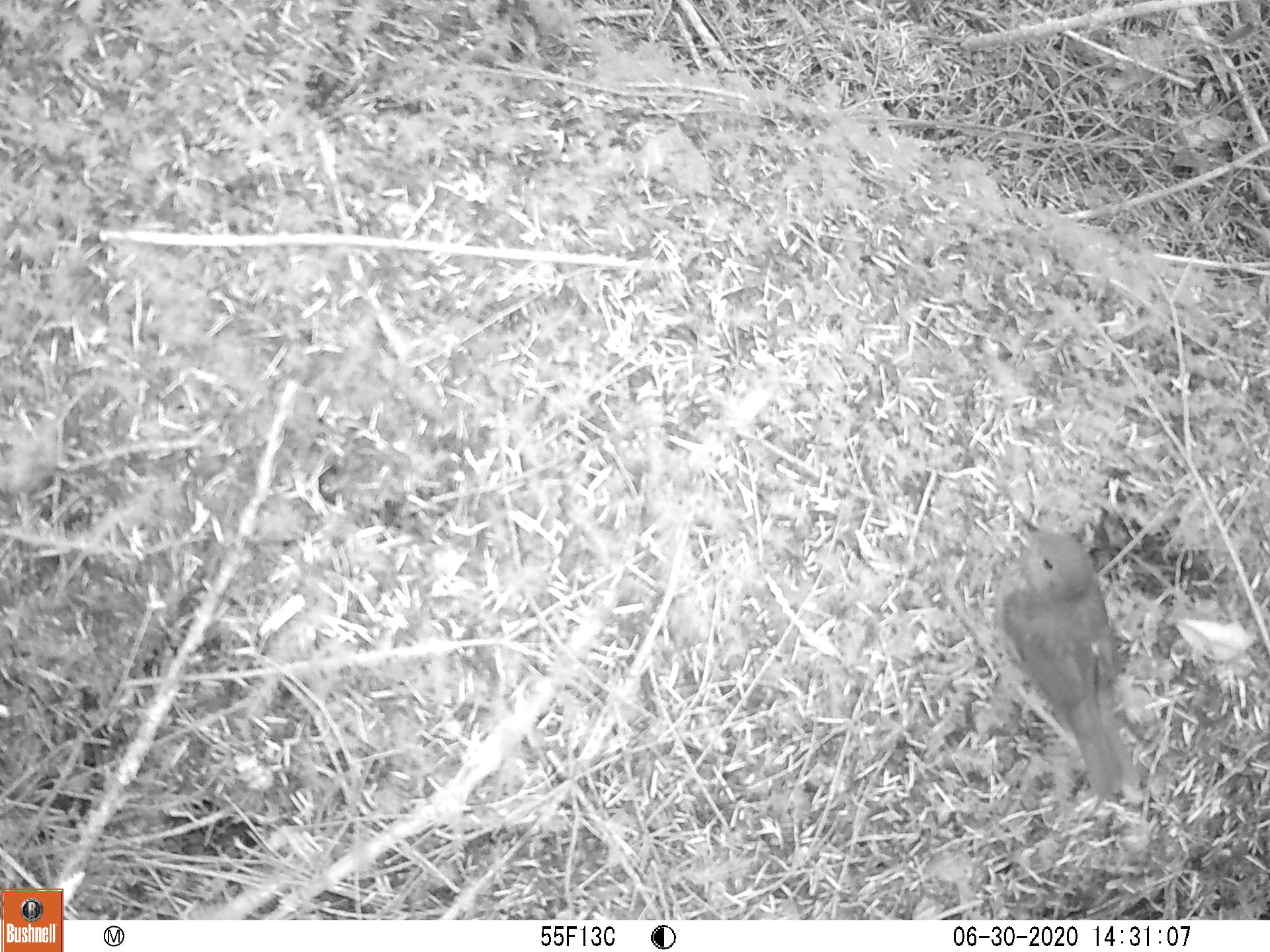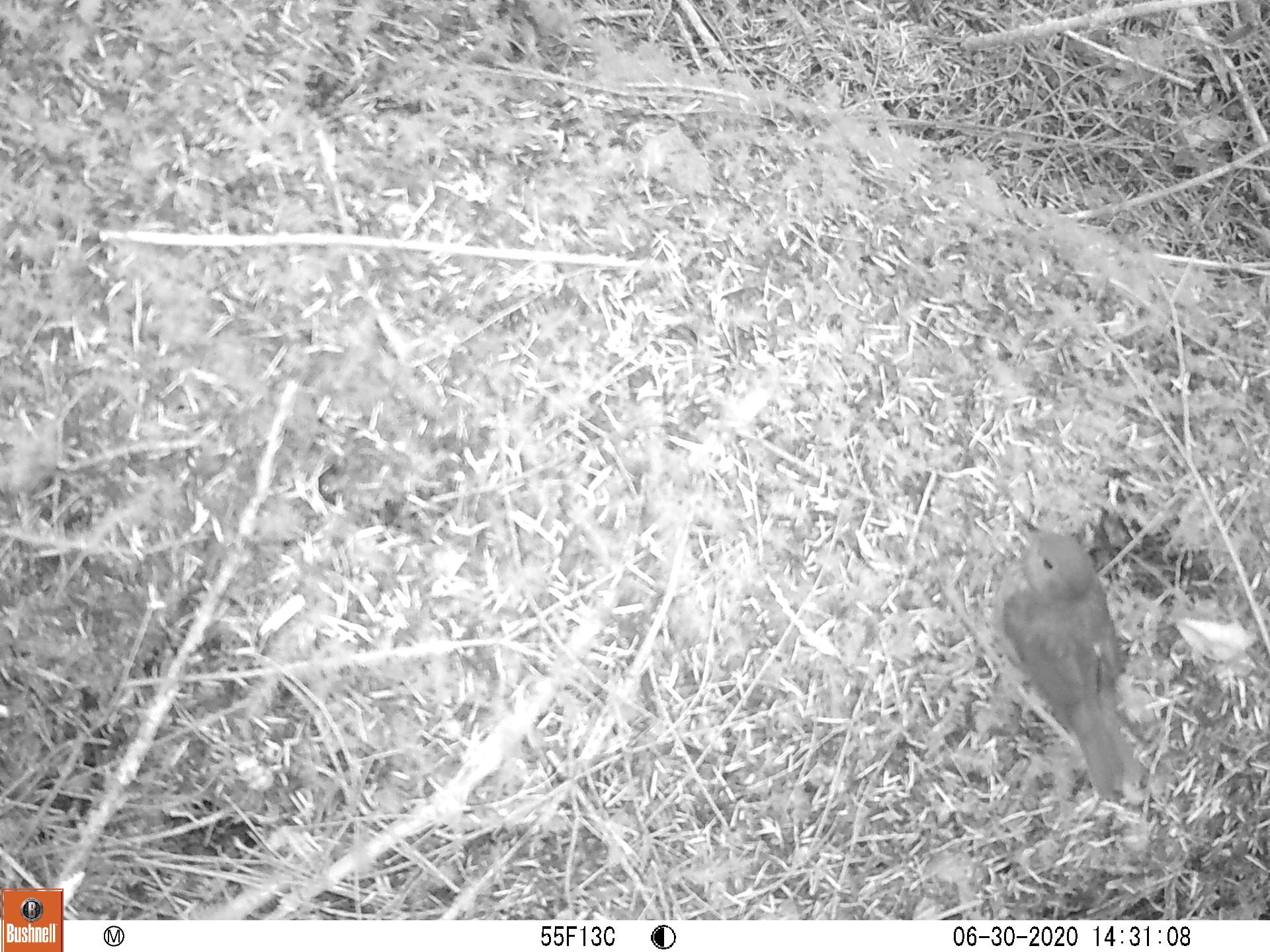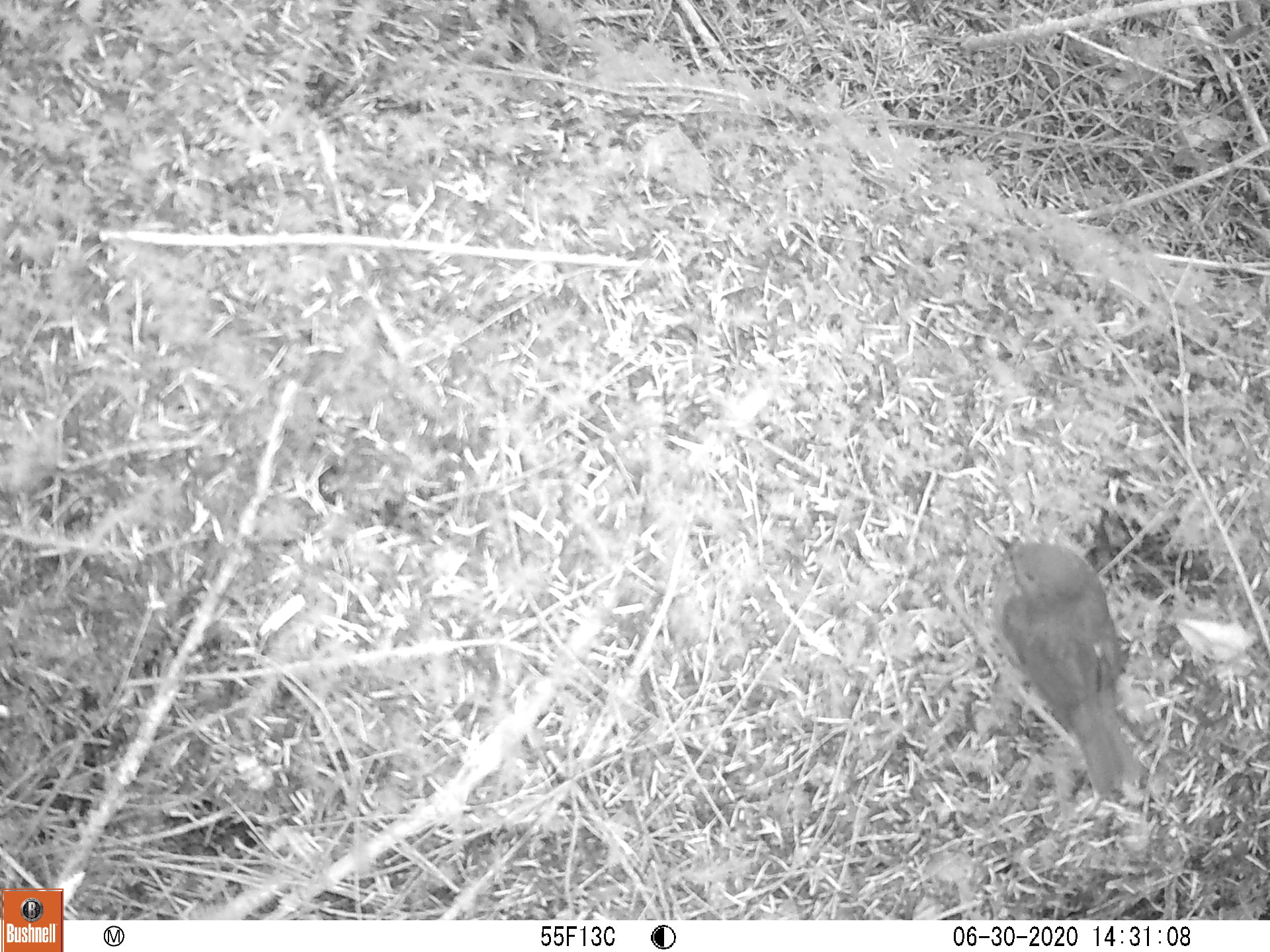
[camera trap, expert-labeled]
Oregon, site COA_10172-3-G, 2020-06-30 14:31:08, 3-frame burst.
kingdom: Animalia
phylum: Chordata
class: Aves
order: Passeriformes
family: Turdidae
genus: Catharus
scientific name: Catharus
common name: brown thrushes and nightingale-thrushes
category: catharus species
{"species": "catharus species (brown thrushes and nightingale-thrushes) (Catharus)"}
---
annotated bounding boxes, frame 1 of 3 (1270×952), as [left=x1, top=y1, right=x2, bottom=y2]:
catharus species: [left=952, top=495, right=1155, bottom=816]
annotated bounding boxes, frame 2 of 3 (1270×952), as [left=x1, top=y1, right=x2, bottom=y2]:
catharus species: [left=985, top=505, right=1164, bottom=833]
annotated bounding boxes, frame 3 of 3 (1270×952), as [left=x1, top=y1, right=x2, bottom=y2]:
catharus species: [left=951, top=497, right=1173, bottom=832]